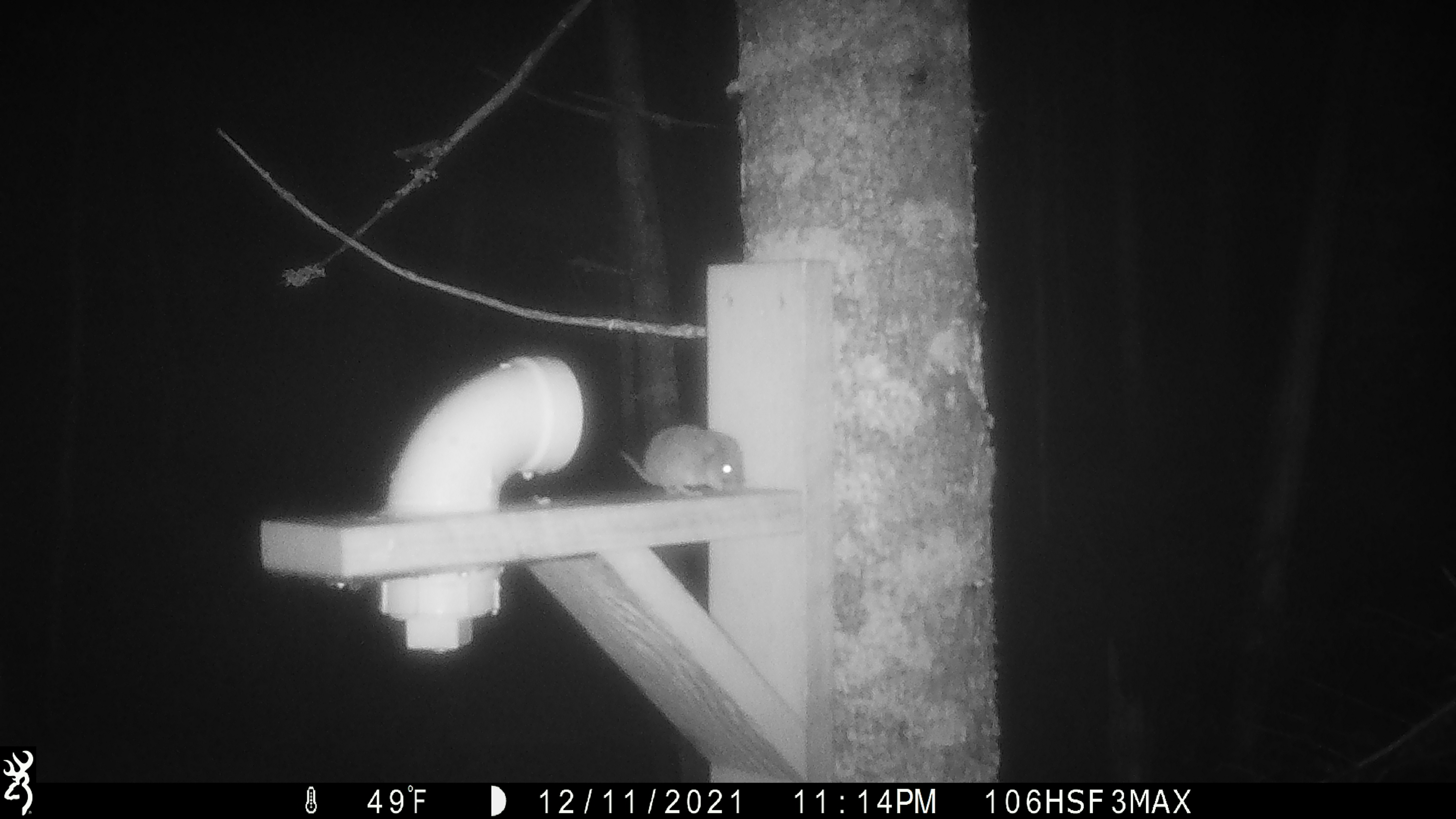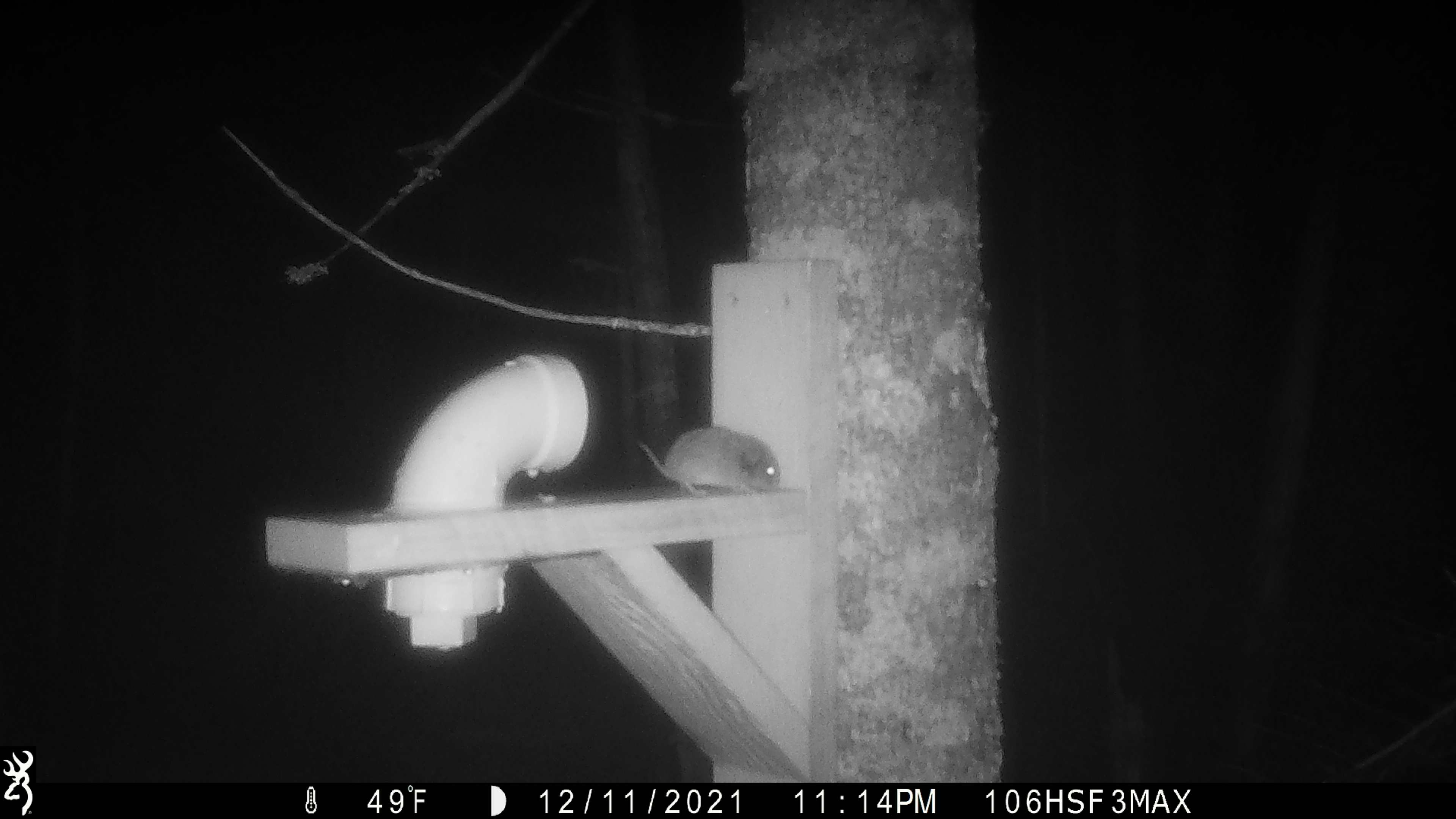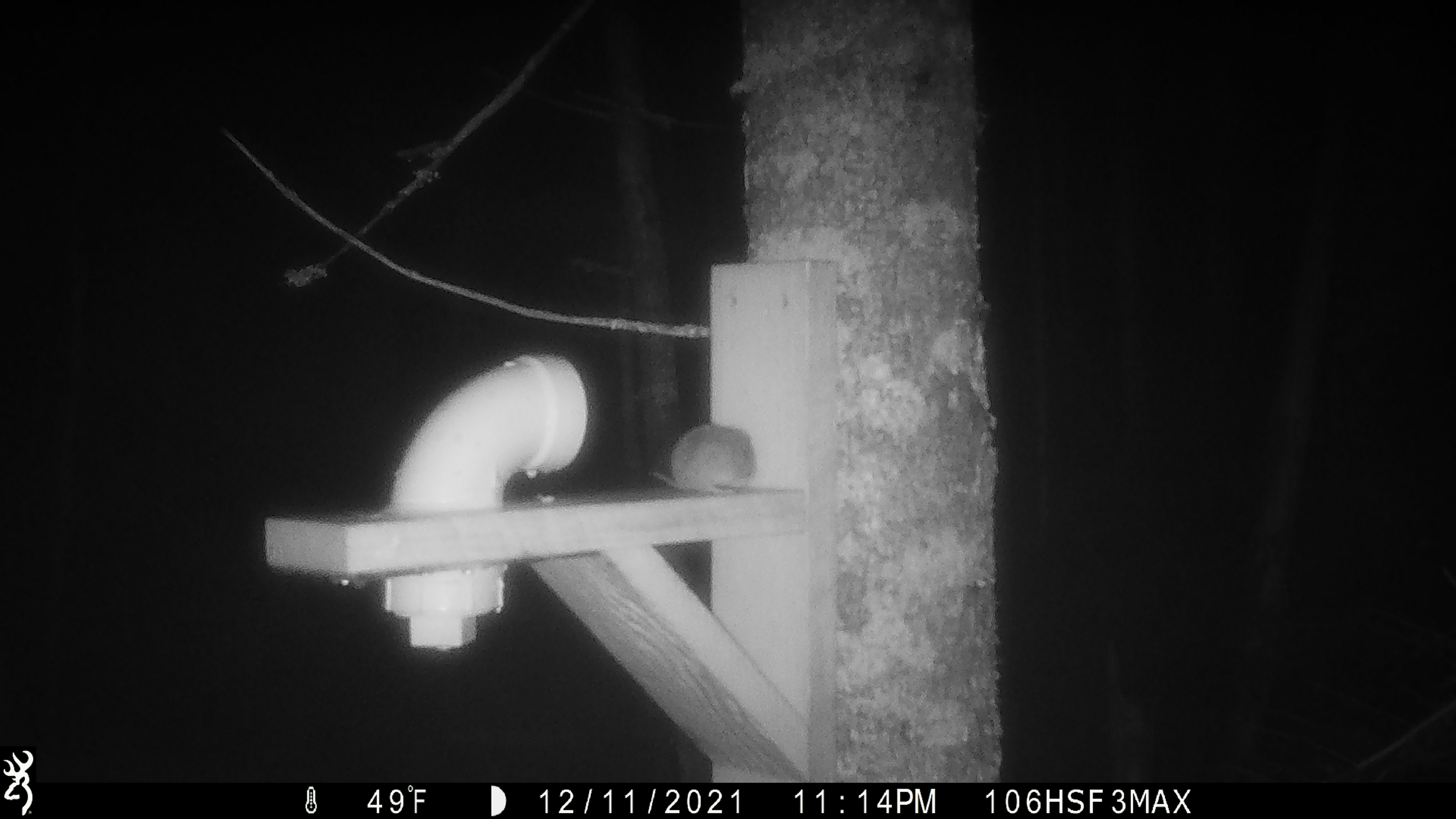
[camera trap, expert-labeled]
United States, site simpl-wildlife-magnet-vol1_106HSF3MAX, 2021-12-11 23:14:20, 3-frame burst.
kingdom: Animalia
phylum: Chordata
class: Mammalia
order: Rodentia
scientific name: Rodentia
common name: mouse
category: mouse sp.